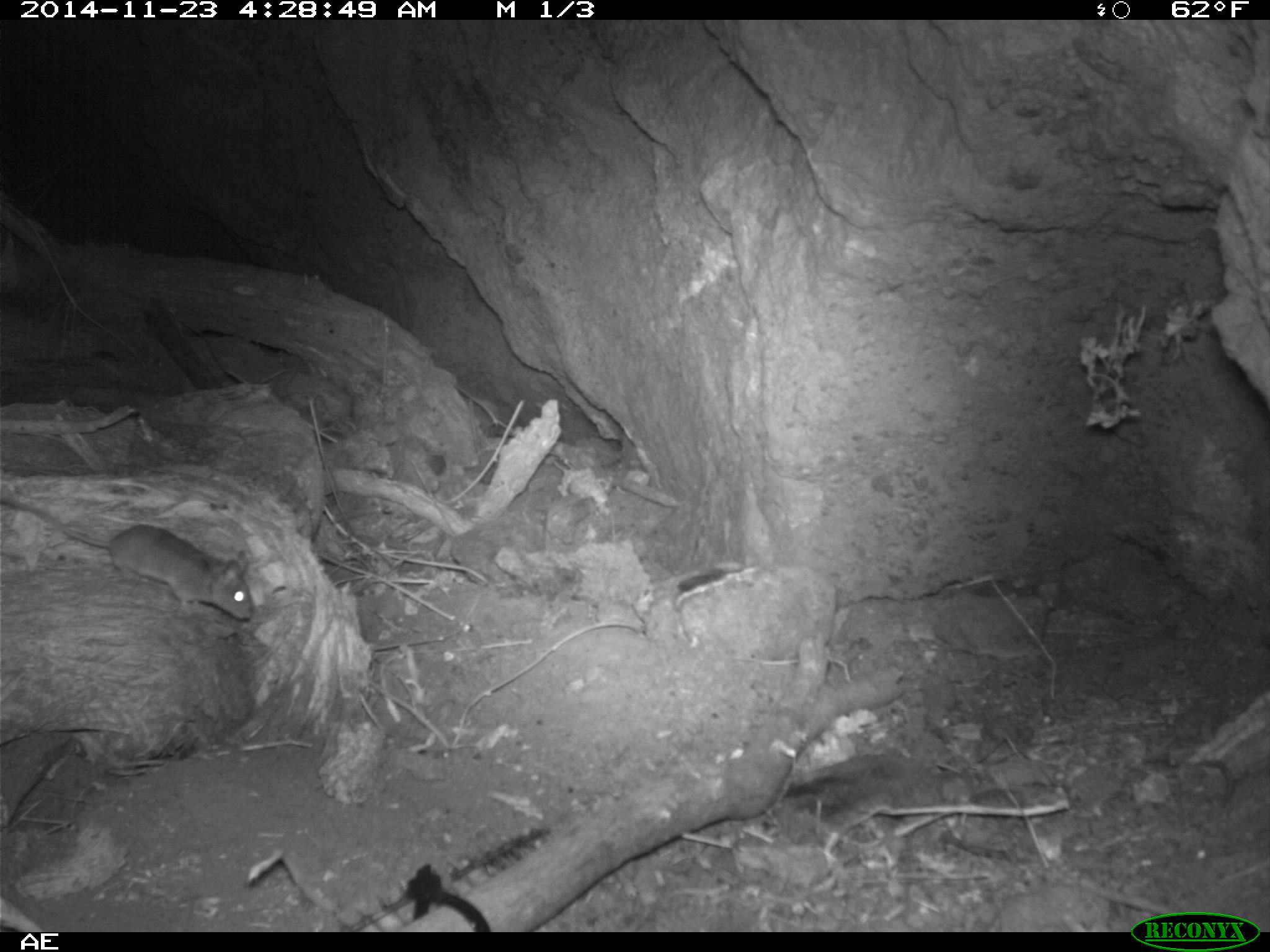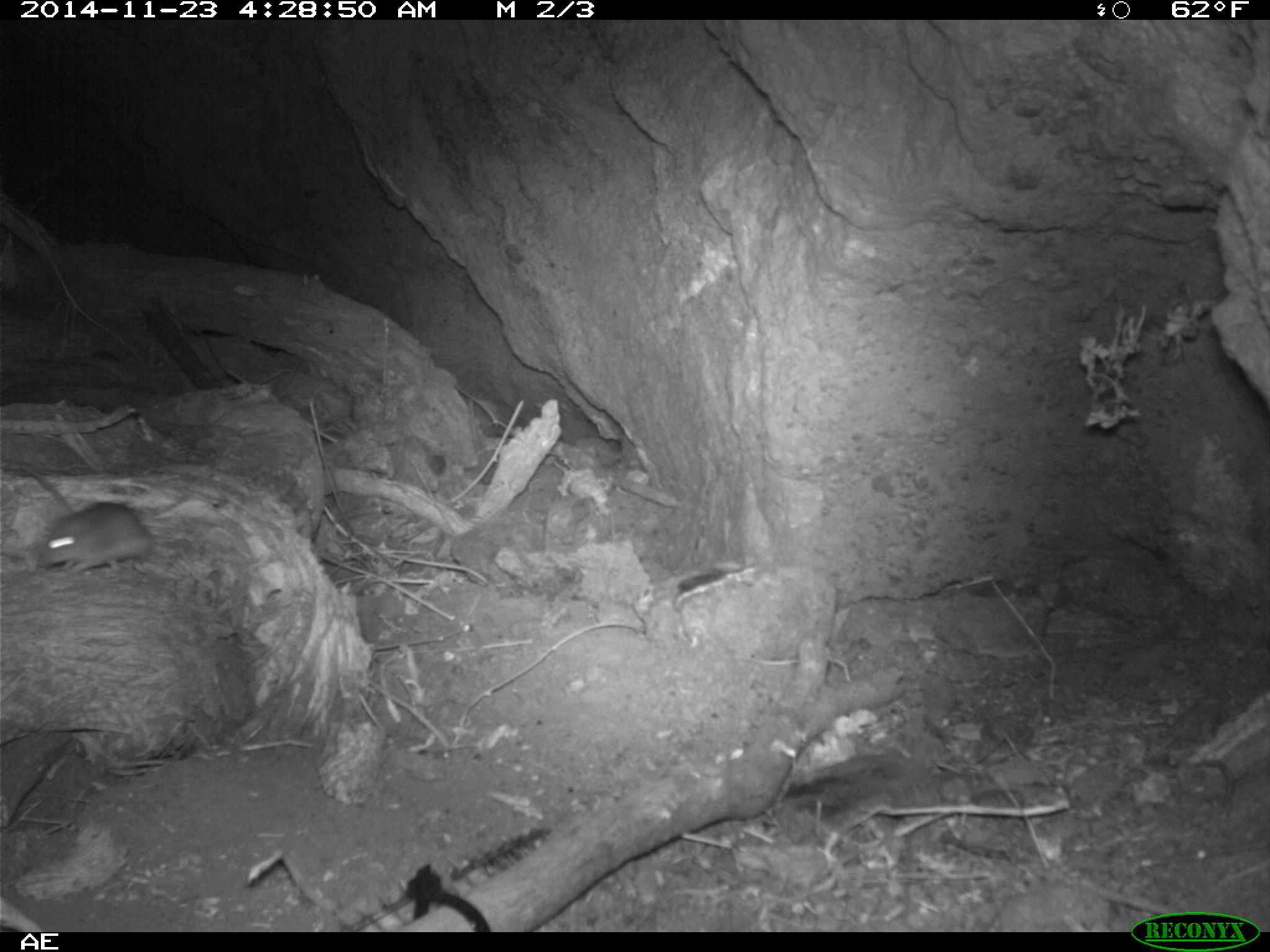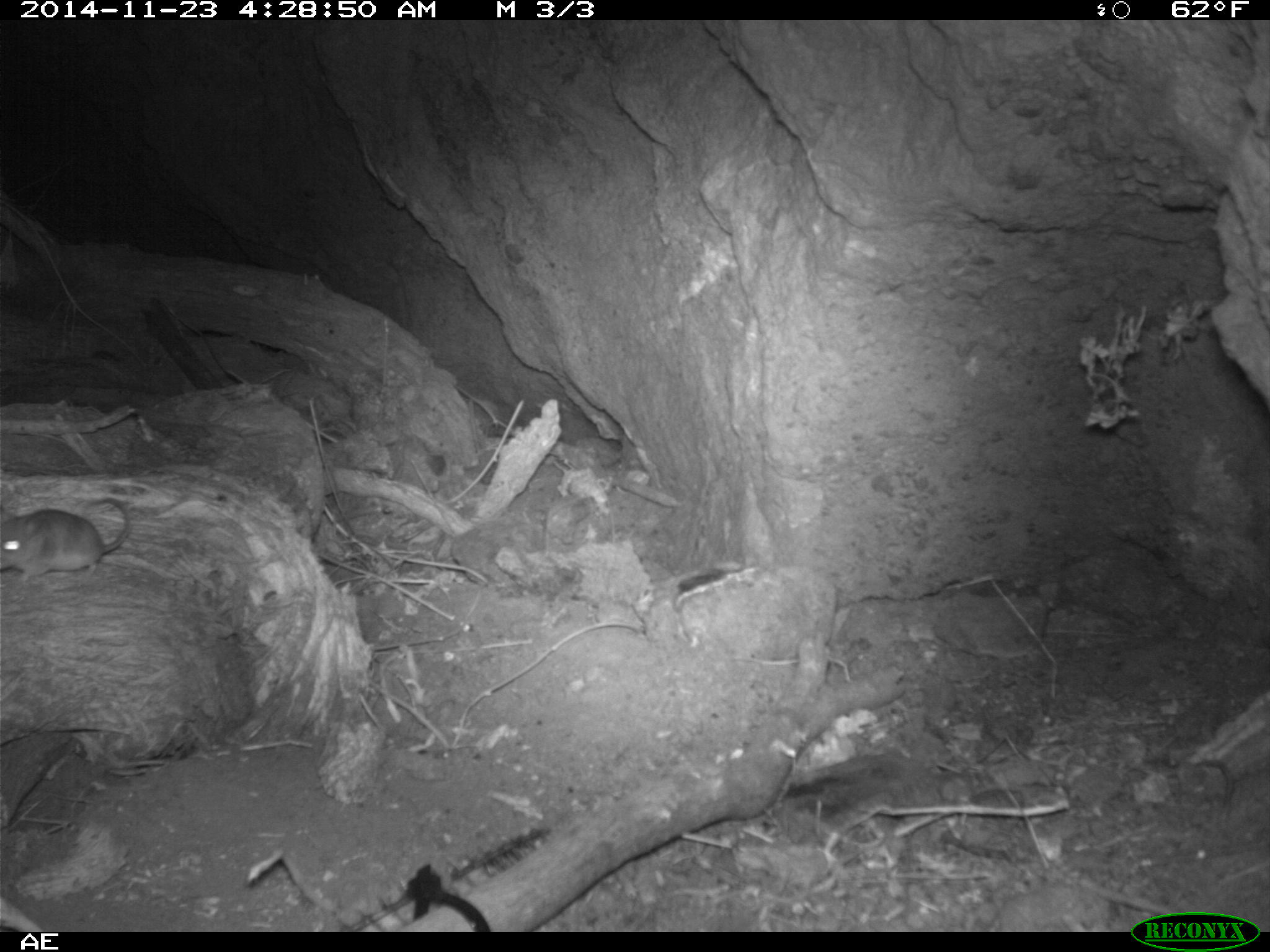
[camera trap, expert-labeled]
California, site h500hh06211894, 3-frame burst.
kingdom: Animalia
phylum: Chordata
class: Mammalia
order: Rodentia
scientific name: Rodentia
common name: rodent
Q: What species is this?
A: Rodent (Rodentia).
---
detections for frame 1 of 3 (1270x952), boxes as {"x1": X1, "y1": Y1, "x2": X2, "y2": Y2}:
rodent: {"x1": 0, "y1": 495, "x2": 254, "y2": 623}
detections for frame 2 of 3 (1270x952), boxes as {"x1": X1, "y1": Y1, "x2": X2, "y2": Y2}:
rodent: {"x1": 1, "y1": 456, "x2": 154, "y2": 577}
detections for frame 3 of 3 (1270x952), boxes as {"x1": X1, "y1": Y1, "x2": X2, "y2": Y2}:
rodent: {"x1": 0, "y1": 497, "x2": 131, "y2": 581}